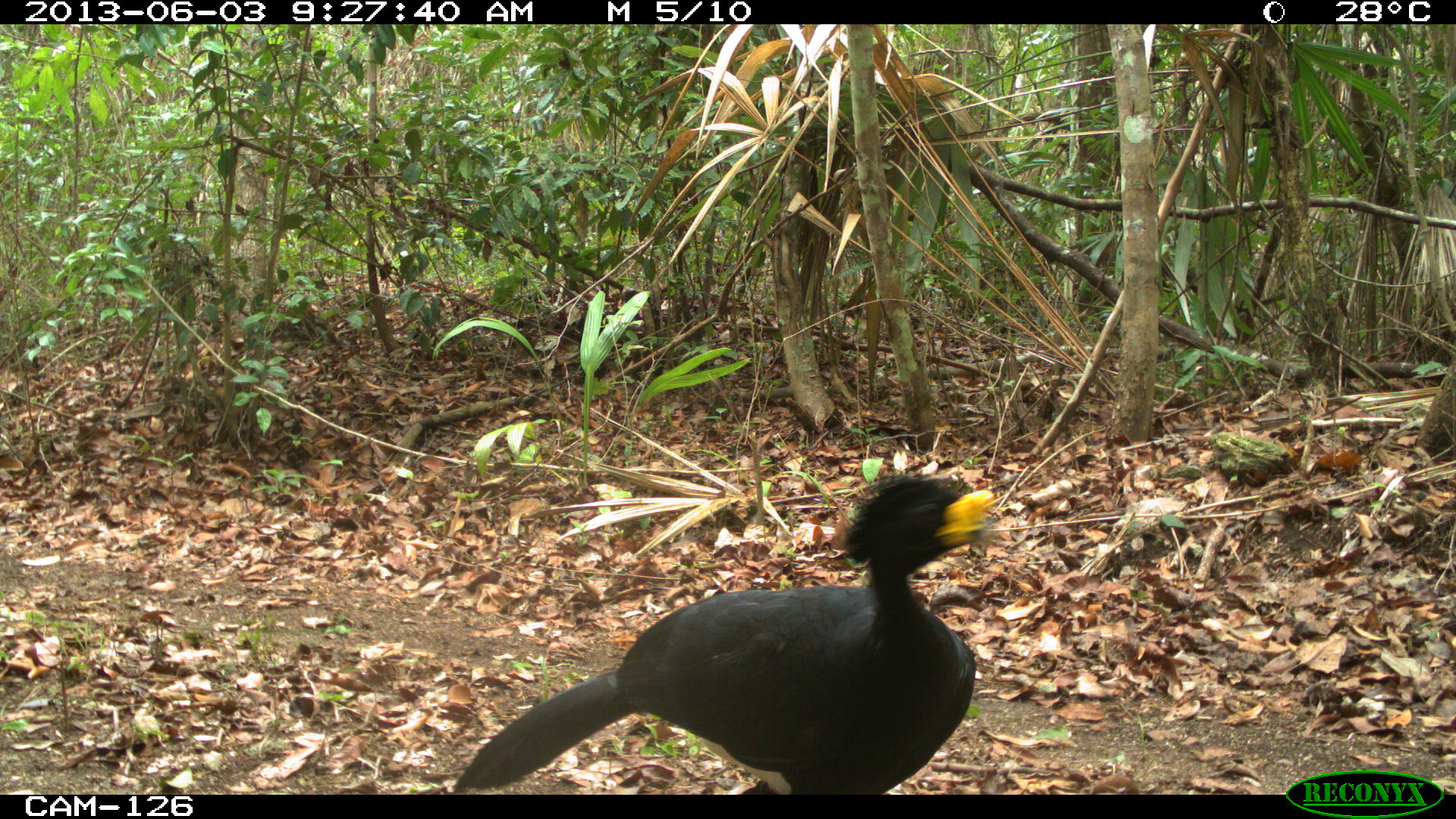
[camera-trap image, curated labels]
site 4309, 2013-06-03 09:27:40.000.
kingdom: Animalia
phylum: Chordata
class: Aves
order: Galliformes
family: Cracidae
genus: Crax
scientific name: Crax rubra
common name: great curassow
Crax rubra (great curassow), count 1, sex male.